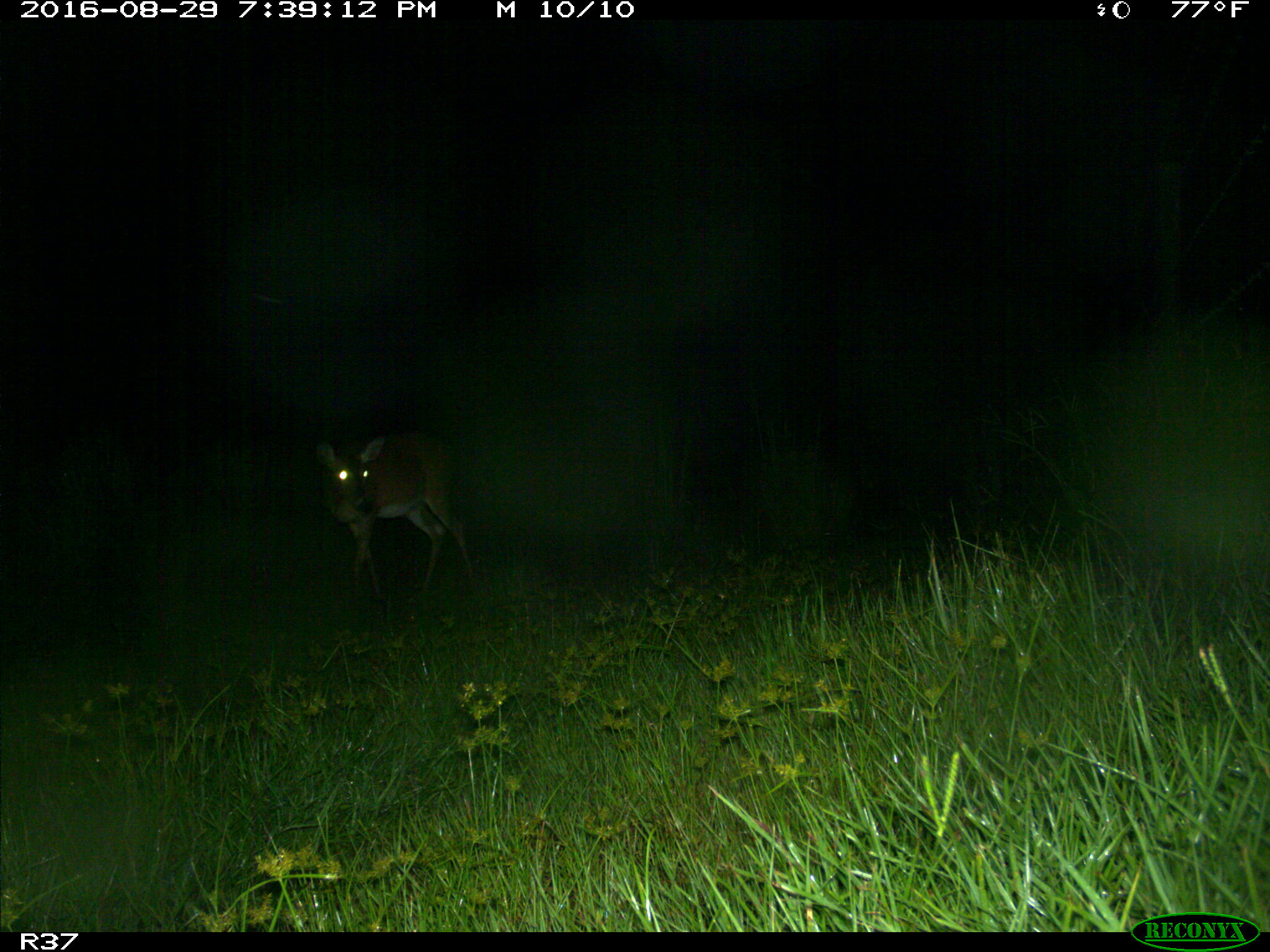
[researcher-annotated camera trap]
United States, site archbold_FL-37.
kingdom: Animalia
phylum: Chordata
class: Mammalia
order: Artiodactyla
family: Cervidae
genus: Odocoileus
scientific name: Odocoileus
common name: deer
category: unidentified deer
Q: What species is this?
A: Unidentified deer (deer) (Odocoileus).